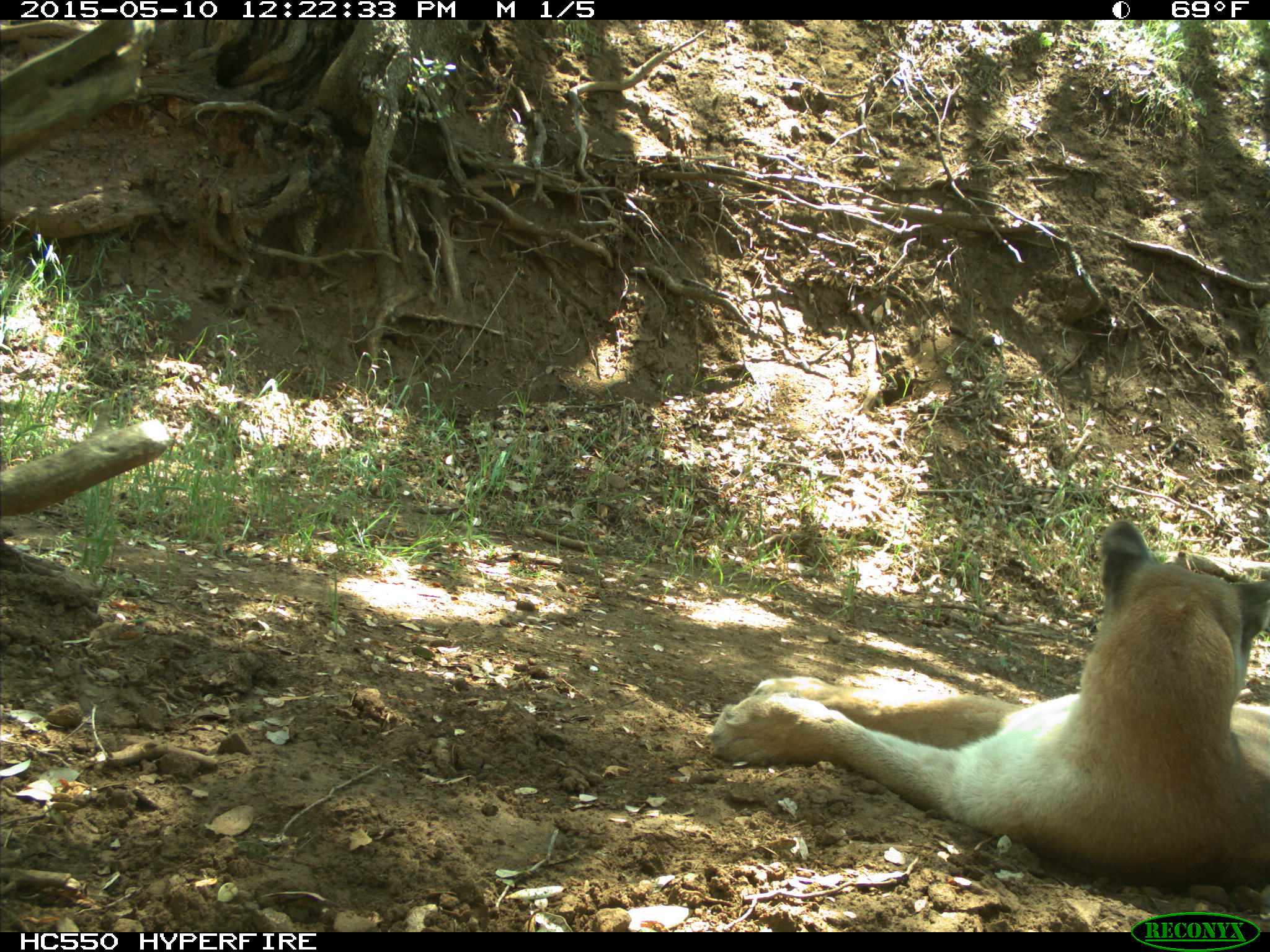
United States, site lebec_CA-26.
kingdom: Animalia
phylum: Chordata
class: Mammalia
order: Carnivora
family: Felidae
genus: Puma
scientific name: Puma concolor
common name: mountain lion